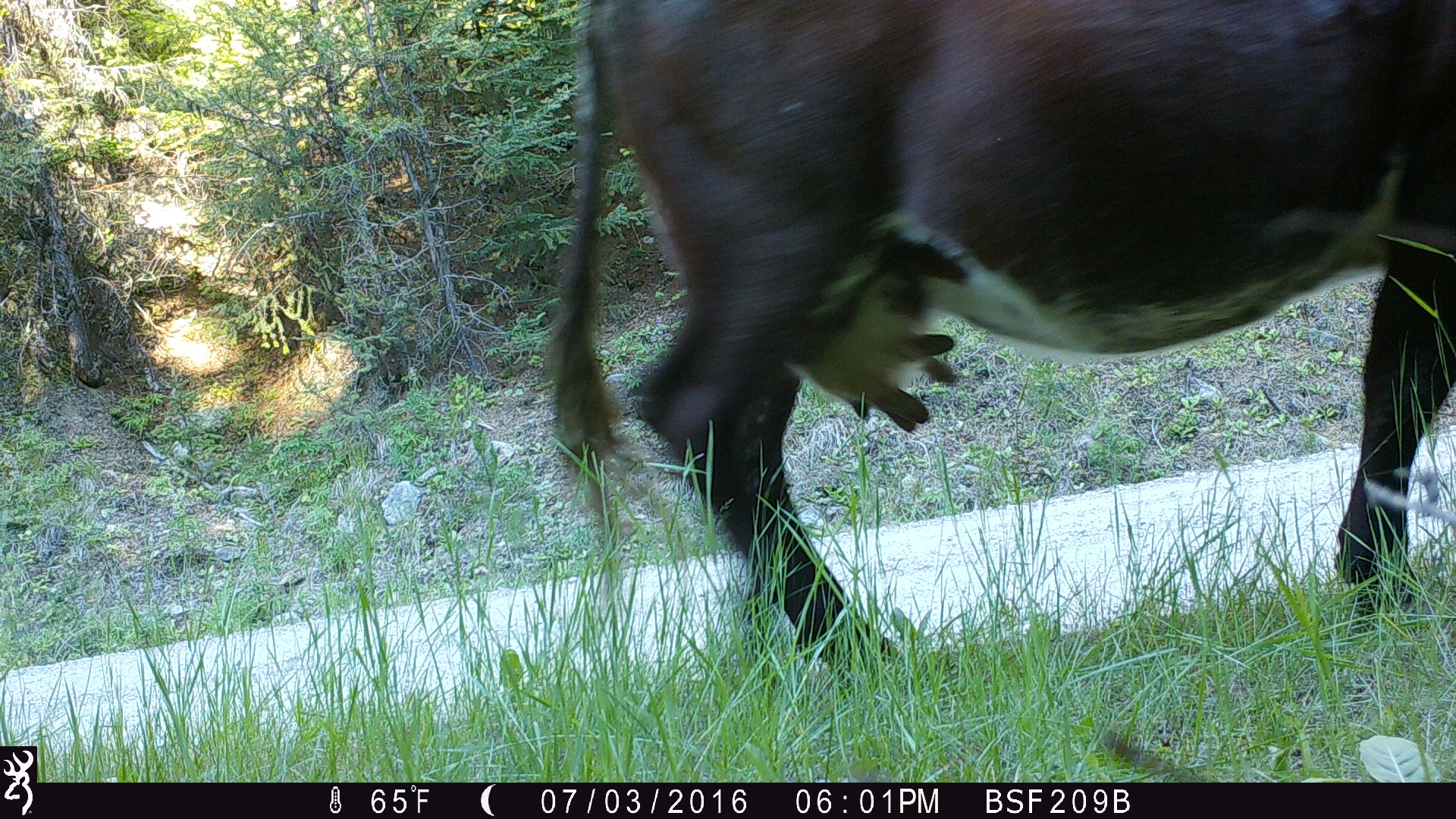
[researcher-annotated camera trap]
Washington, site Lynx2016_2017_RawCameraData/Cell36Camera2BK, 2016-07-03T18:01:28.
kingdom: Animalia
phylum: Chordata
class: Mammalia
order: Artiodactyla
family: Bovidae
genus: Bos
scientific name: Bos taurus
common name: domestic cattle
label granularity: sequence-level